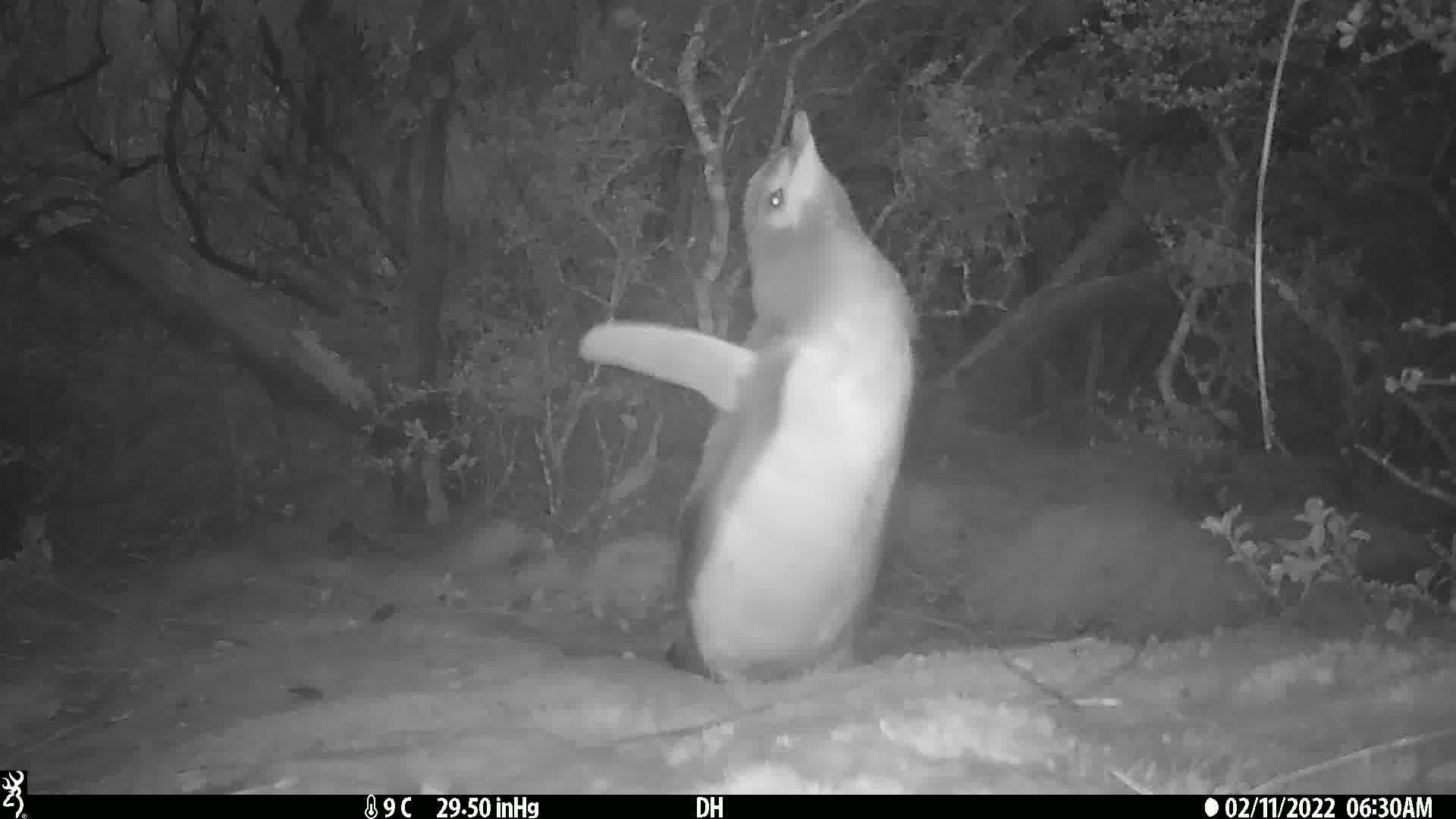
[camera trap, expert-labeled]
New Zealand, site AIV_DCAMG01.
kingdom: Animalia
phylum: Chordata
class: Aves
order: Sphenisciformes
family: Spheniscidae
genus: Megadyptes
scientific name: Megadyptes antipodes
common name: yellow-eyed penguin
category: yellow eyed penguin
Yellow eyed penguin (yellow-eyed penguin) (Megadyptes antipodes).